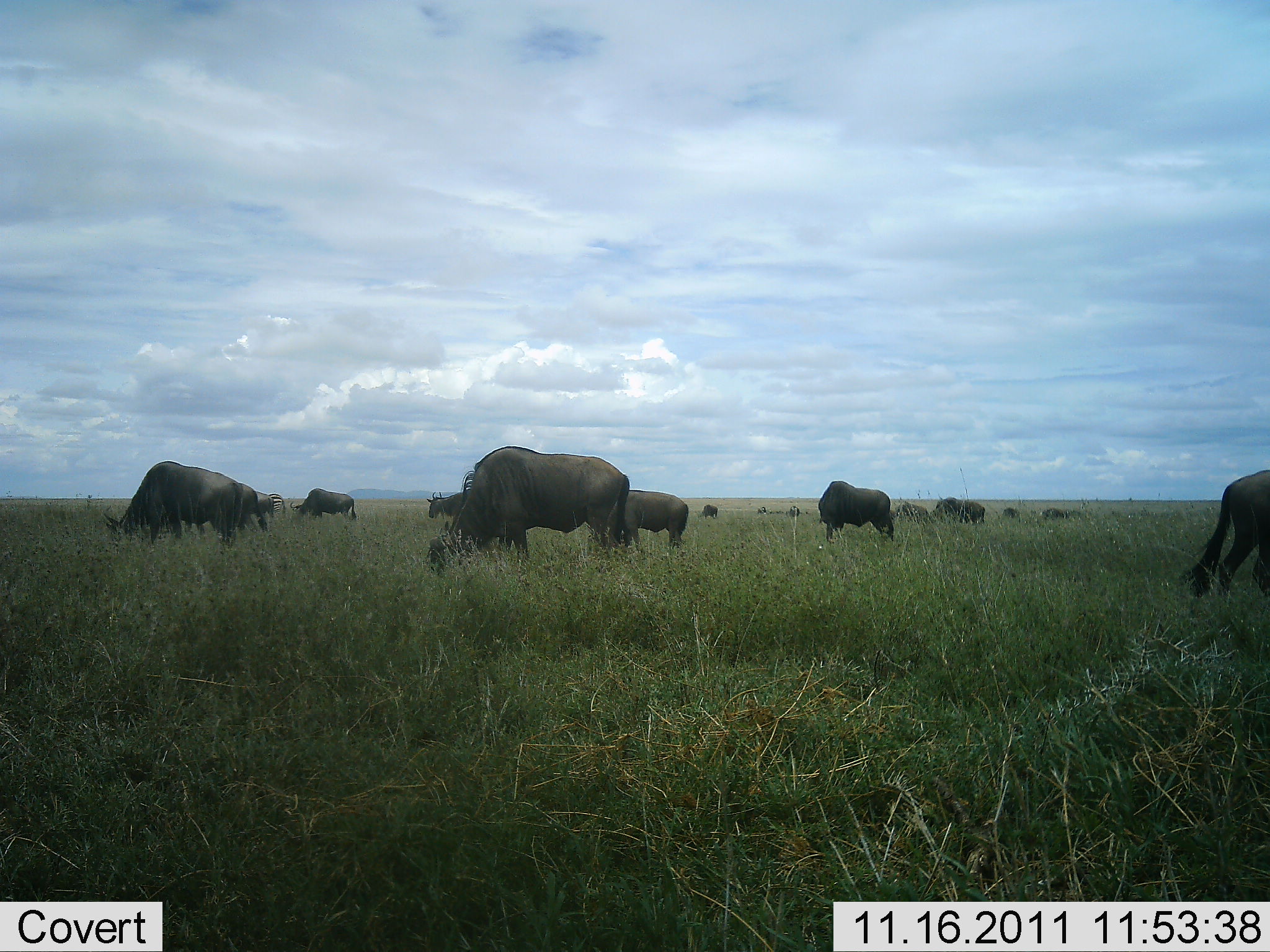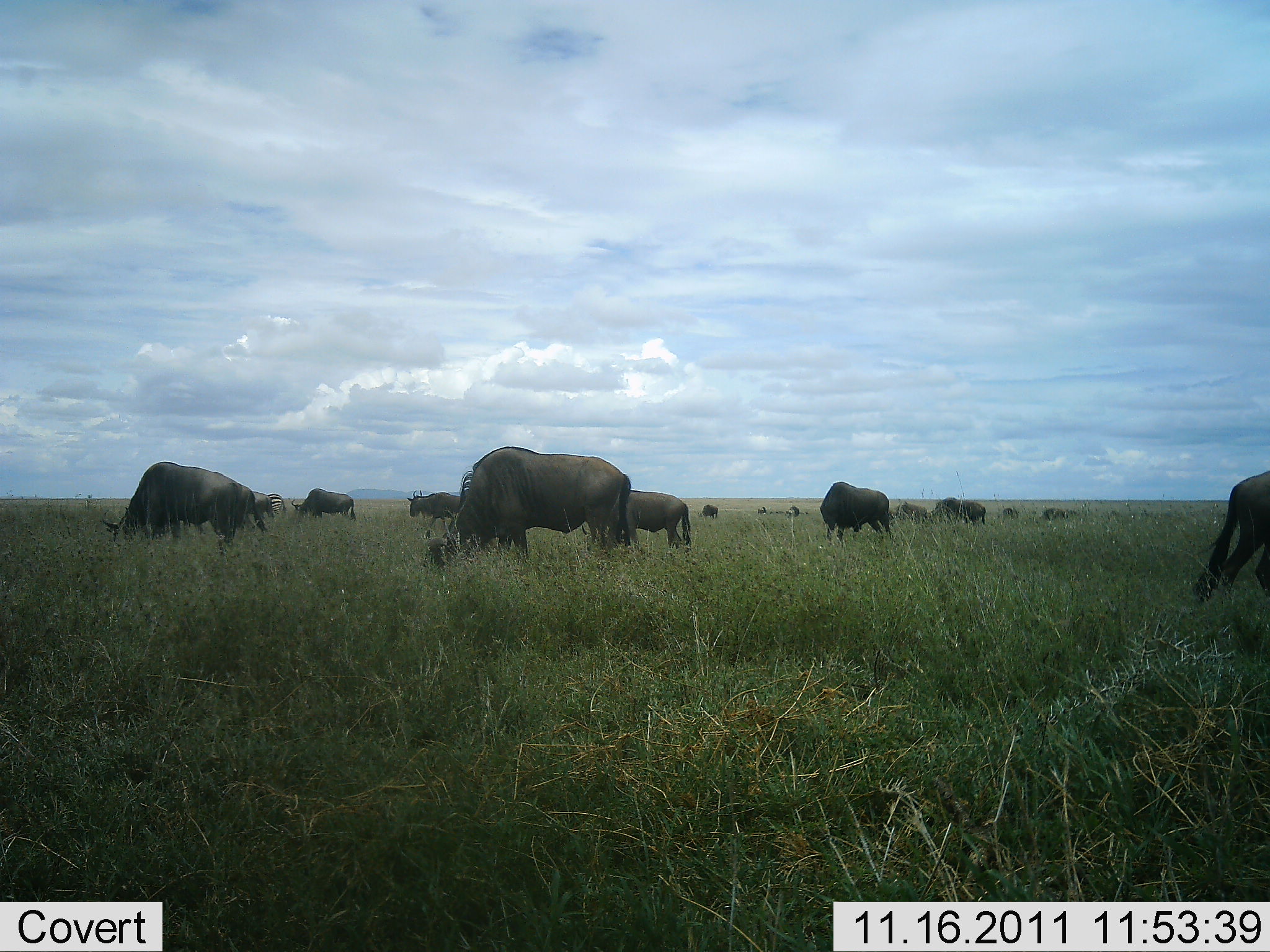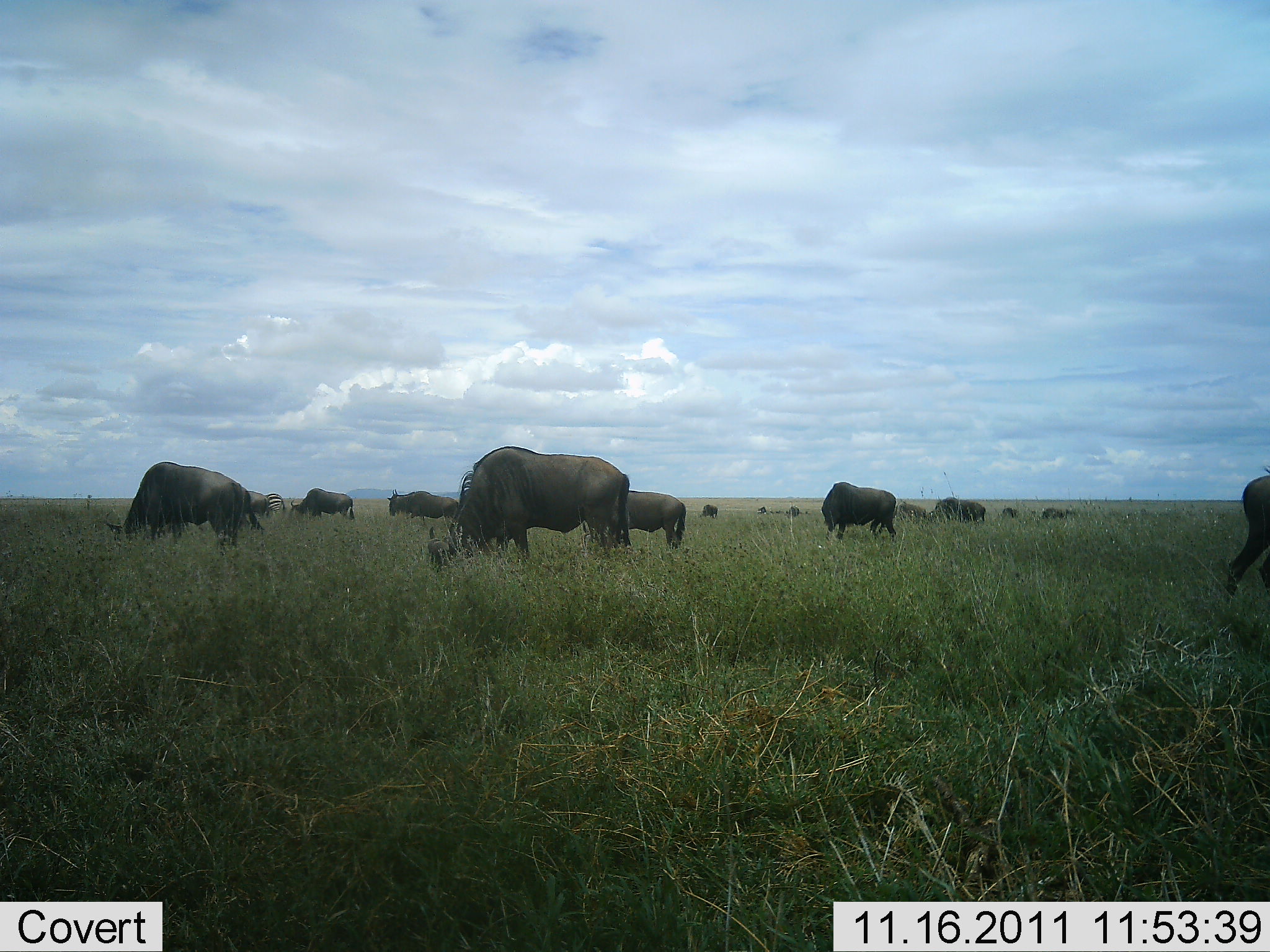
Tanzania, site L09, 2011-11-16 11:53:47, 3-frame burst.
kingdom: Animalia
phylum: Chordata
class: Mammalia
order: Artiodactyla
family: Bovidae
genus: Connochaetes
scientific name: Connochaetes taurinus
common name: blue wildebeest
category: wildebeest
Wildebeest (blue wildebeest) (Connochaetes taurinus), count 11-50. Behavior (volunteer vote fractions): standing 58%, resting 0%, moving 17%, interacting 0%. Young present (vote fraction): 0%. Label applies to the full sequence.